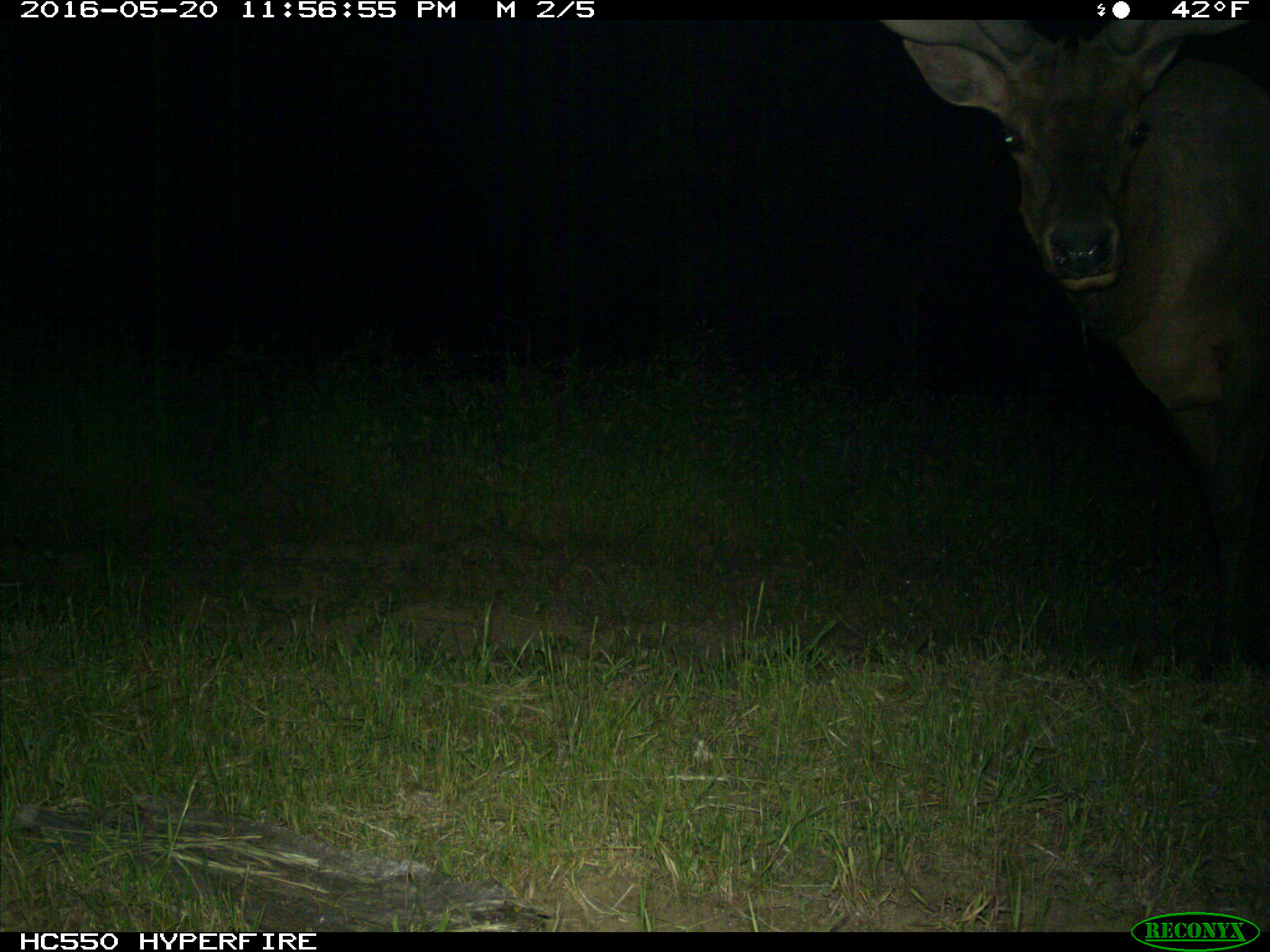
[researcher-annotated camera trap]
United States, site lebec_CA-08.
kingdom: Animalia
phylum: Chordata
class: Mammalia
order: Artiodactyla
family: Cervidae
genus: Cervus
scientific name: Cervus canadensis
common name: elk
Cervus canadensis (elk).